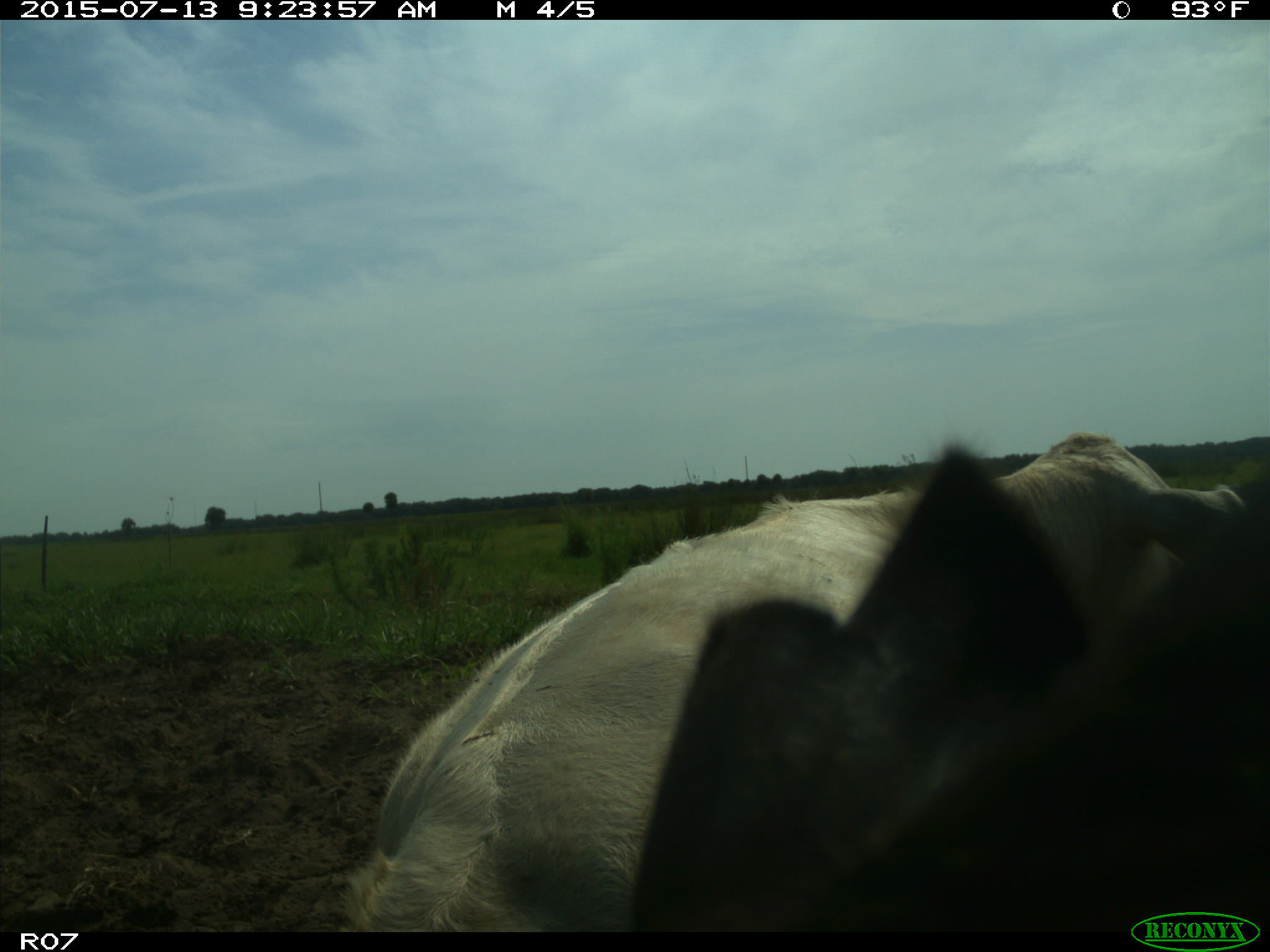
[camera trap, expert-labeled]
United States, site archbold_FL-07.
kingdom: Animalia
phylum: Chordata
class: Mammalia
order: Artiodactyla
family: Bovidae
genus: Bos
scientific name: Bos taurus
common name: domestic cow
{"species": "Bos taurus (domestic cow)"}